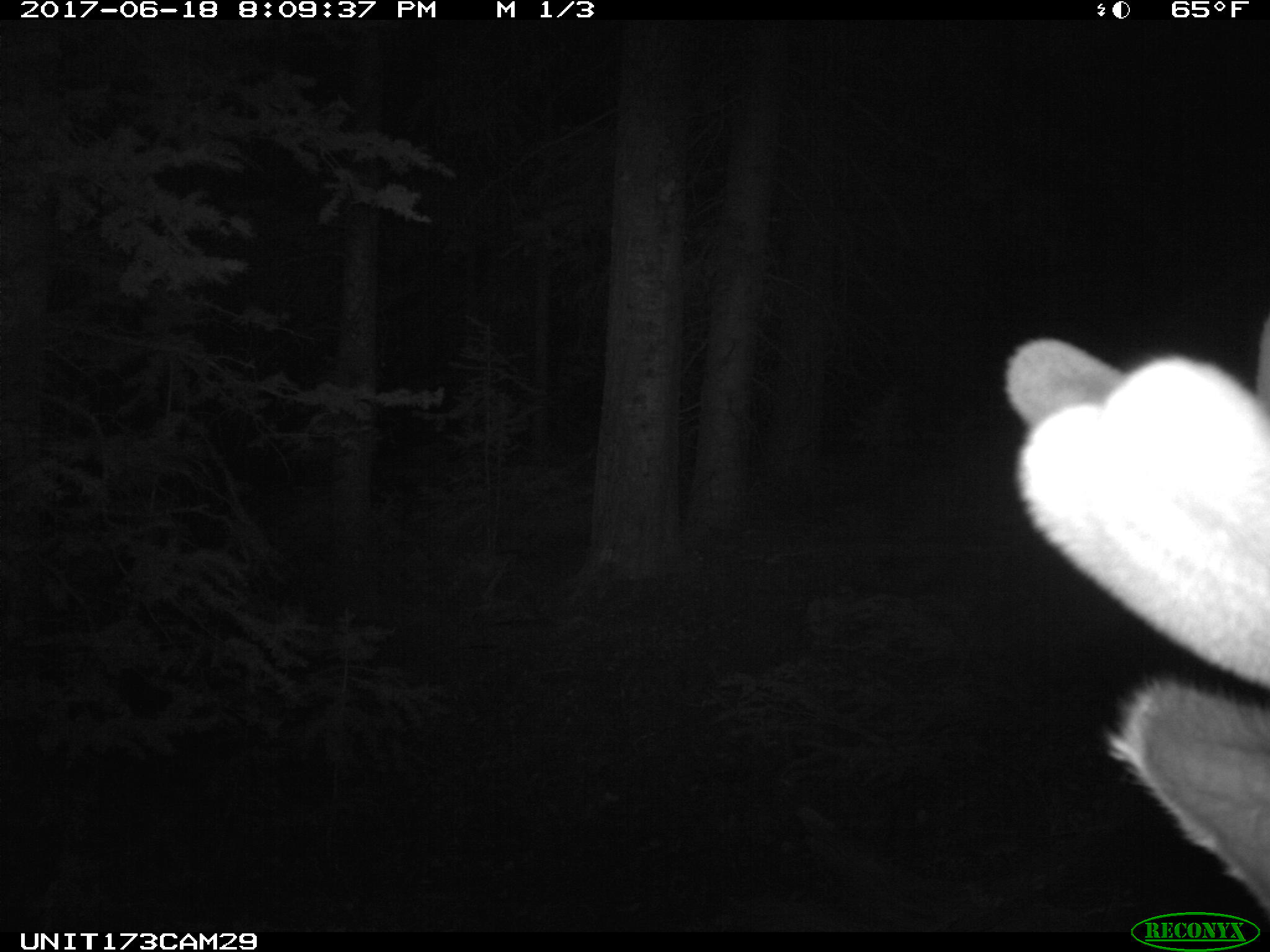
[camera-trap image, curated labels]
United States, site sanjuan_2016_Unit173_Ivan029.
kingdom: Animalia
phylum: Chordata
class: Mammalia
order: Artiodactyla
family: Cervidae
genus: Cervus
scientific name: Cervus elaphus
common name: red deer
Cervus elaphus (red deer).